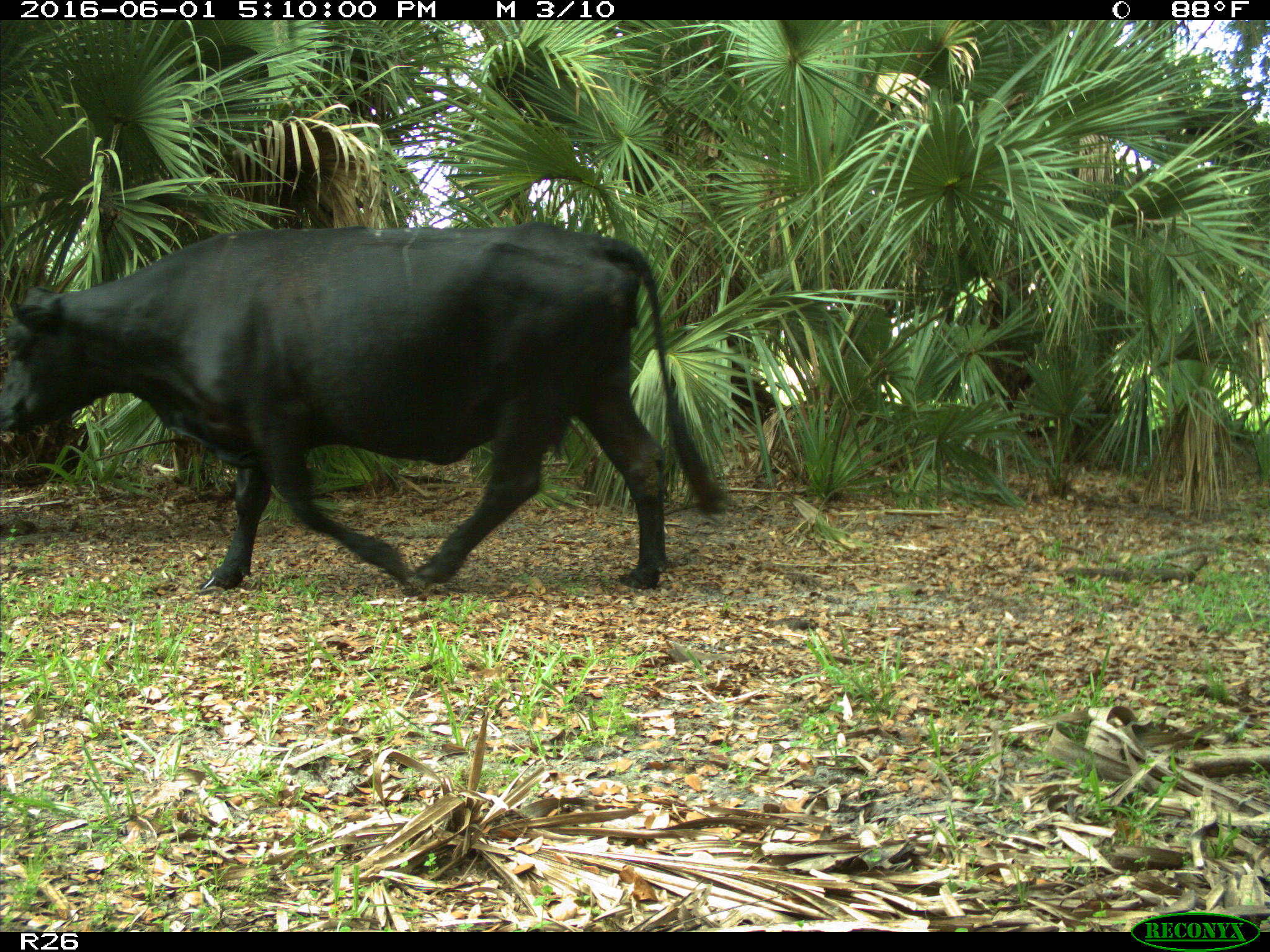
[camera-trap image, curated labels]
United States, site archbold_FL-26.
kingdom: Animalia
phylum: Chordata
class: Mammalia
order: Artiodactyla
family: Bovidae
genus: Bos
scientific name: Bos taurus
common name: domestic cow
Bos taurus (domestic cow).